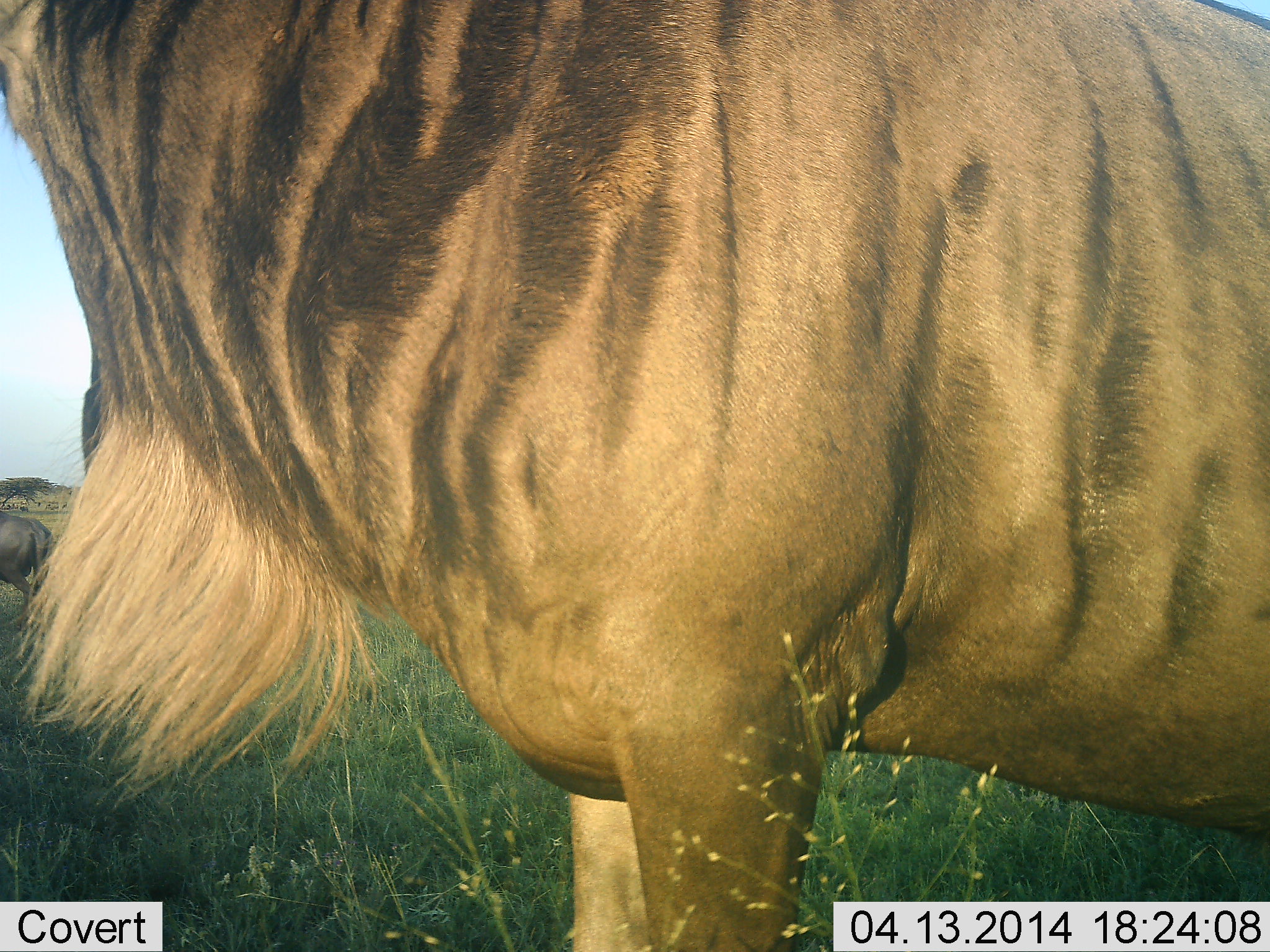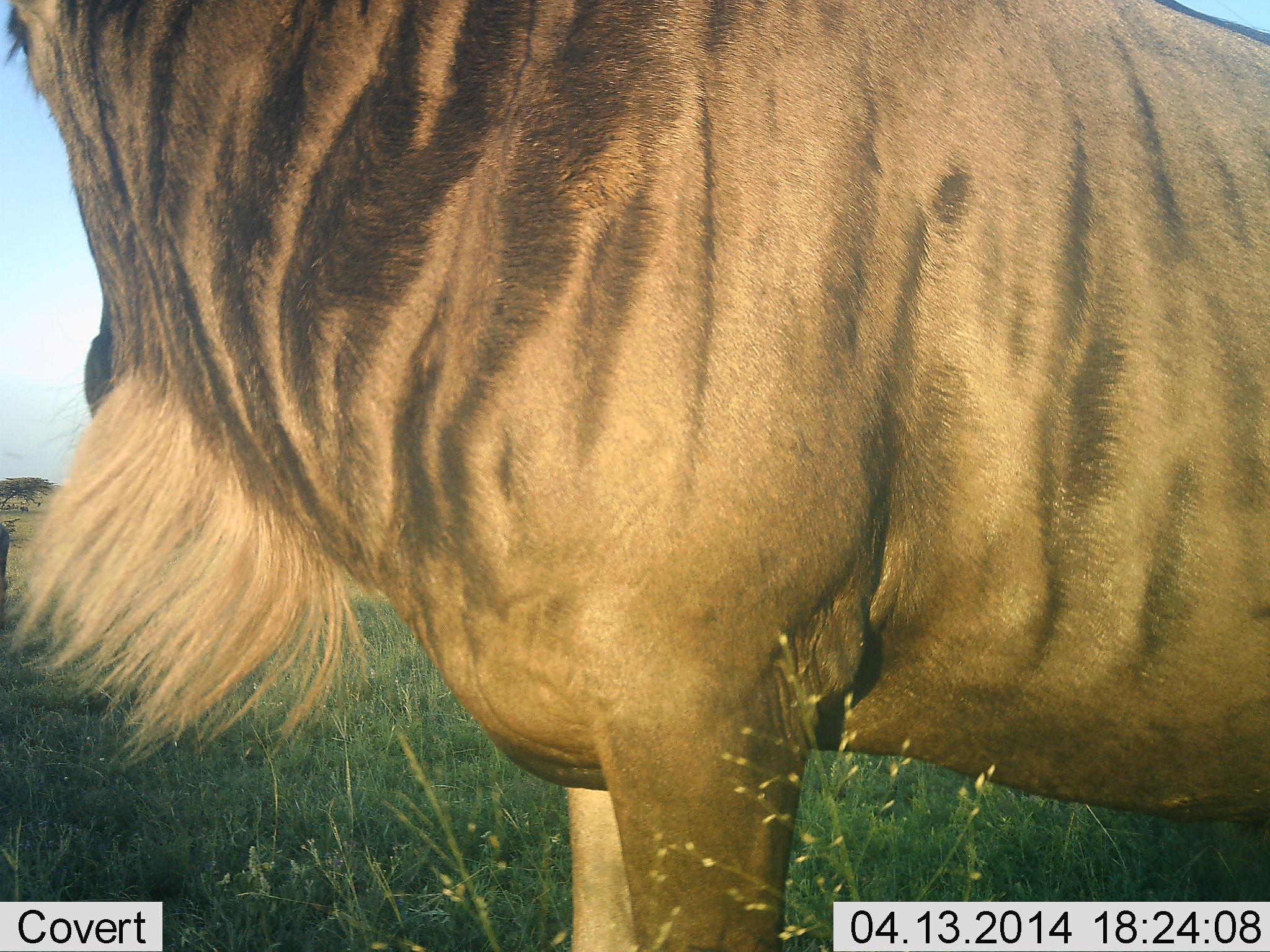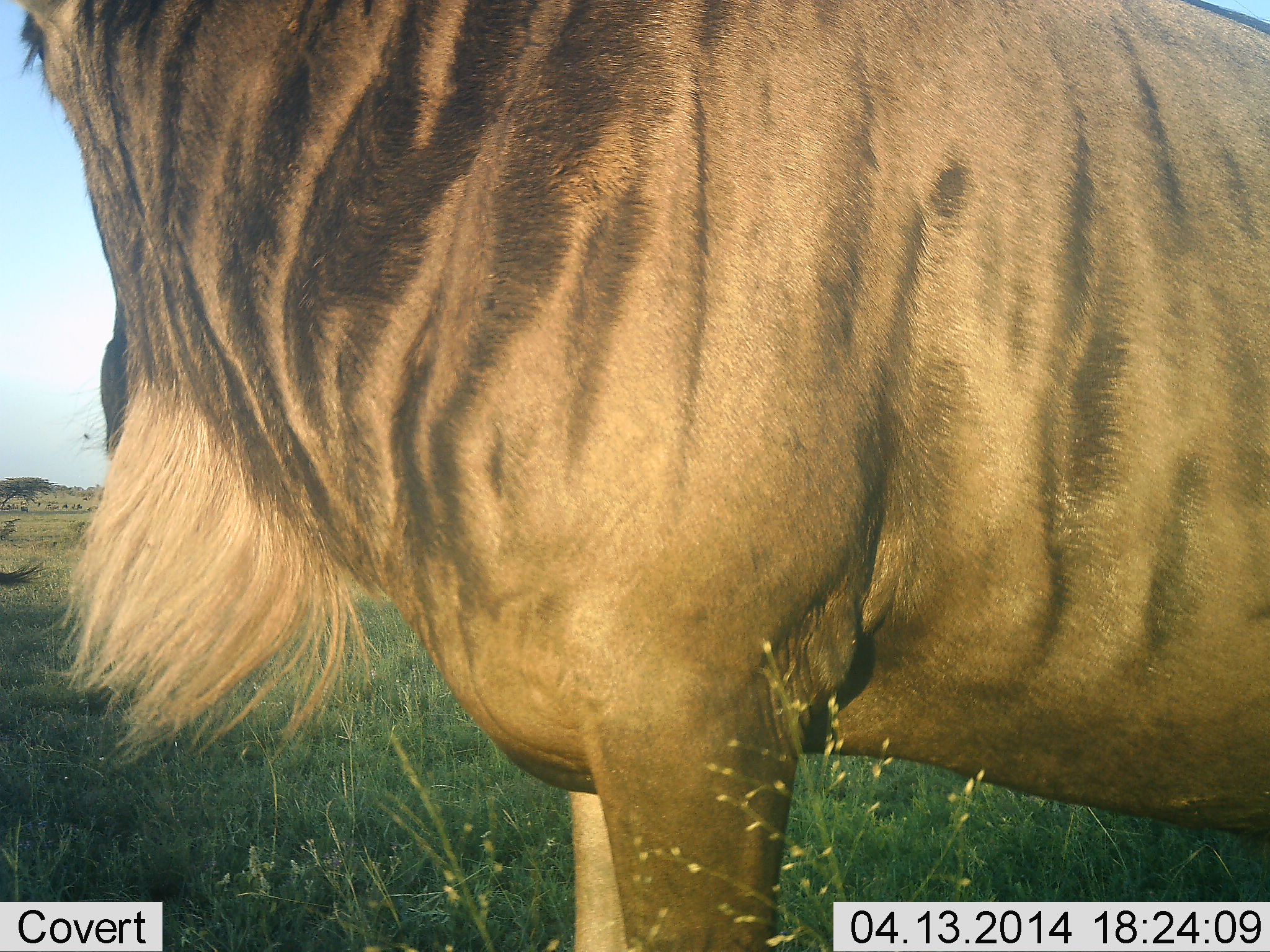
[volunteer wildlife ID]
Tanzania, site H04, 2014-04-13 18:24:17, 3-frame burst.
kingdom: Animalia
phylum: Chordata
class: Mammalia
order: Artiodactyla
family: Bovidae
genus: Connochaetes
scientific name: Connochaetes taurinus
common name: blue wildebeest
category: wildebeest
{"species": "wildebeest (blue wildebeest) (Connochaetes taurinus)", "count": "2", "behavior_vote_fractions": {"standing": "100%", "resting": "0%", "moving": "30%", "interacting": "0%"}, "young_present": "0%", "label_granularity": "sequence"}